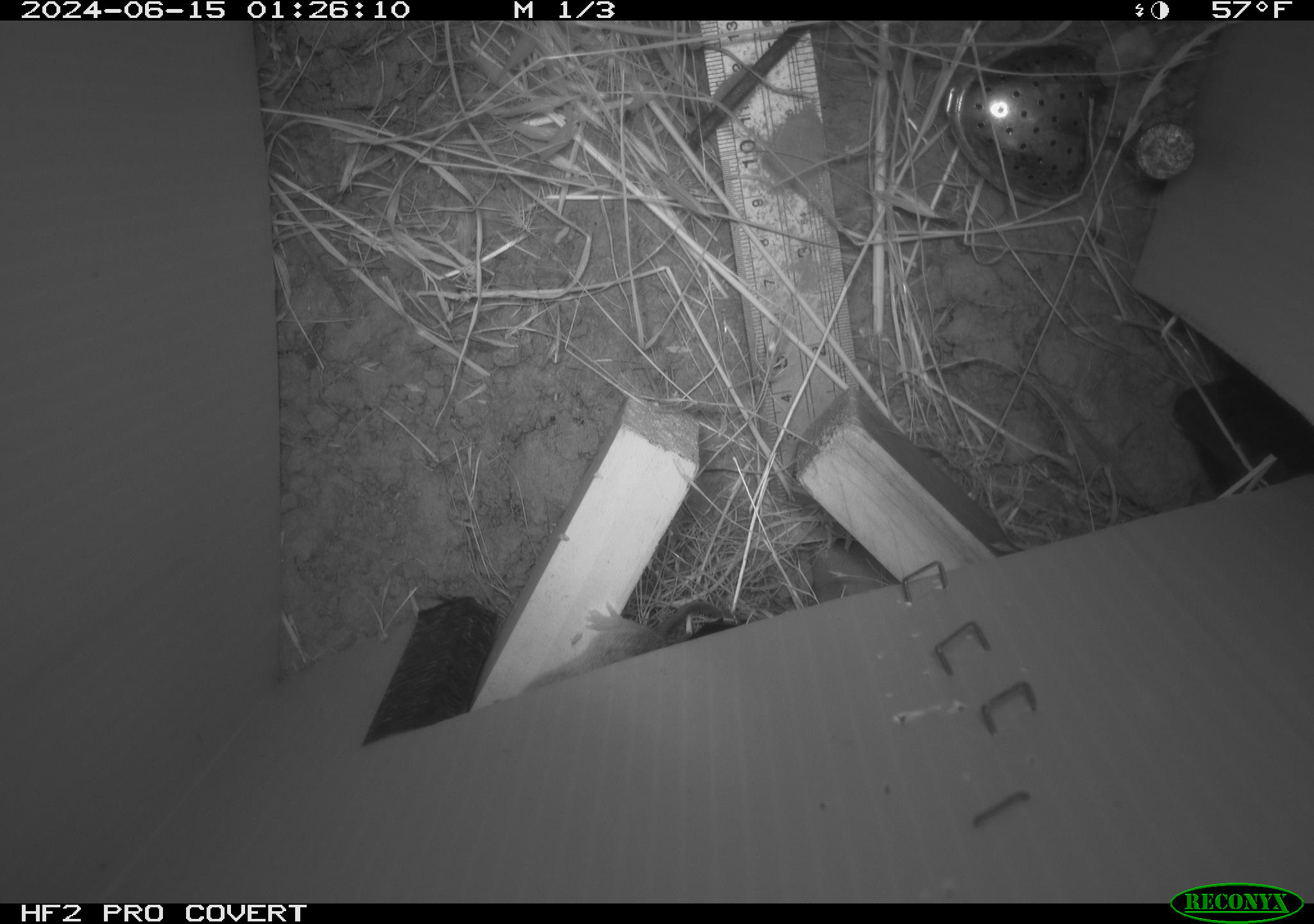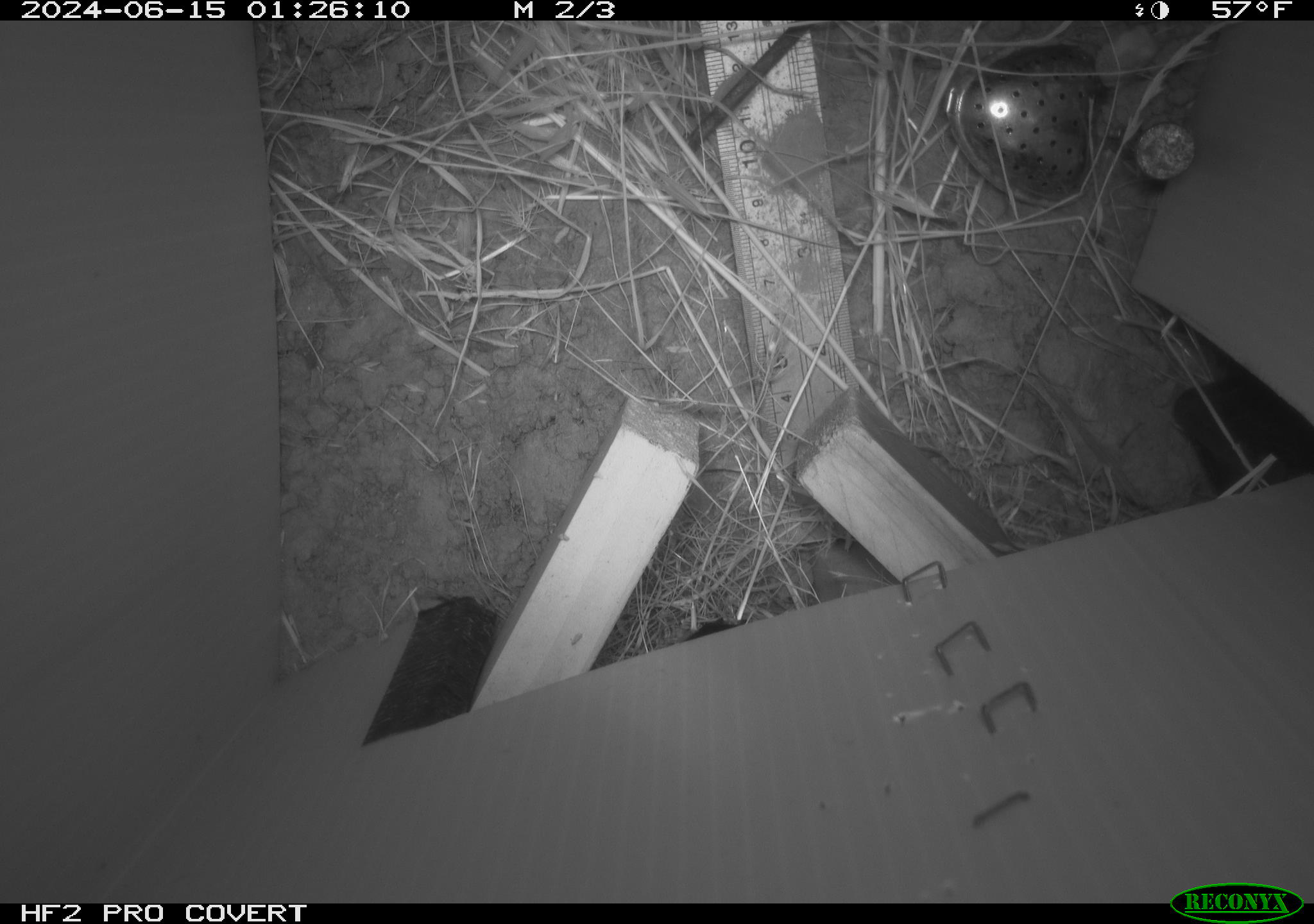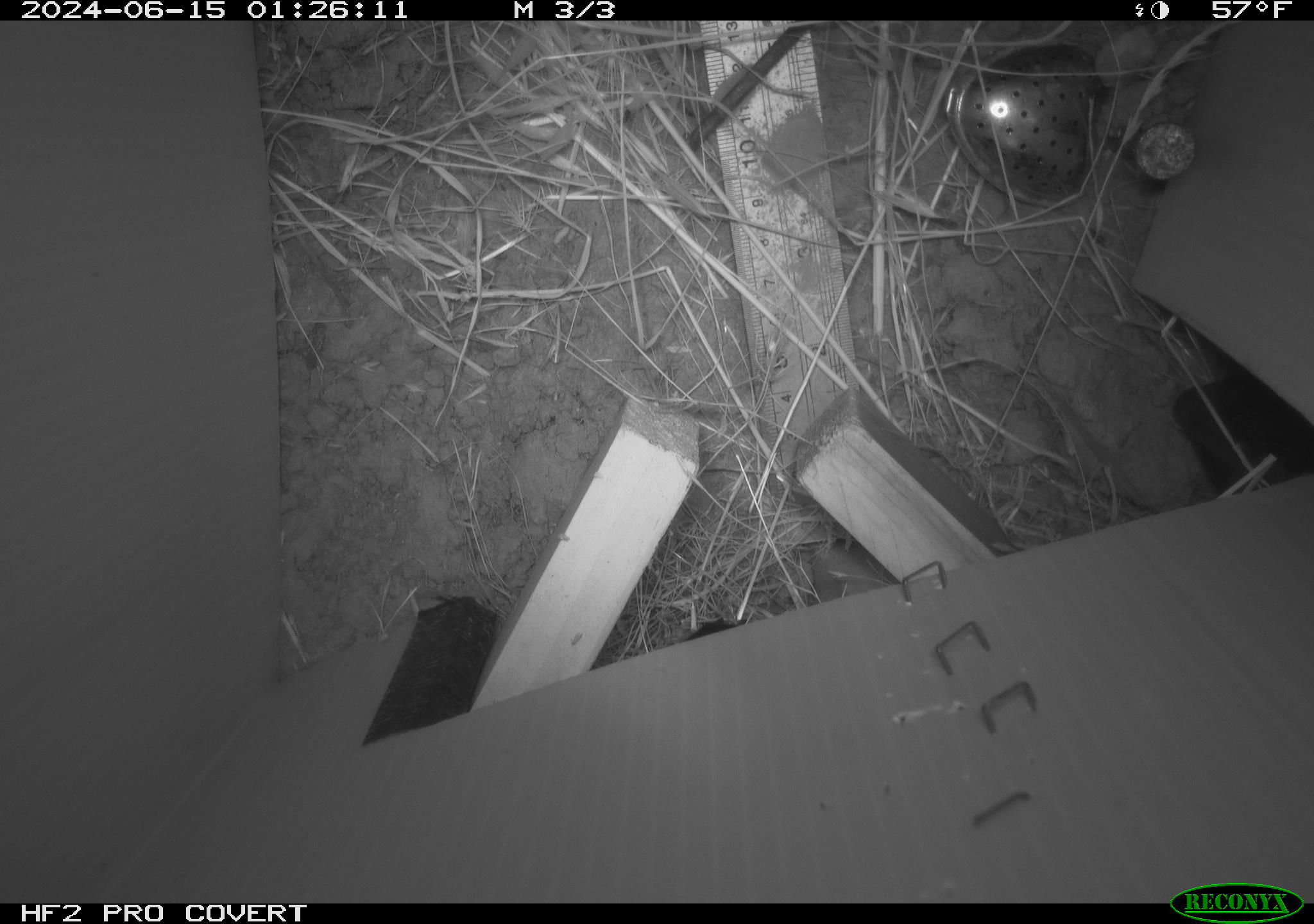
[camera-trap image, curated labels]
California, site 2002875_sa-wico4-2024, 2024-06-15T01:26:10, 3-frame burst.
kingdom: Animalia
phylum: Chordata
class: Mammalia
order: Rodentia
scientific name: Rodentia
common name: rodent